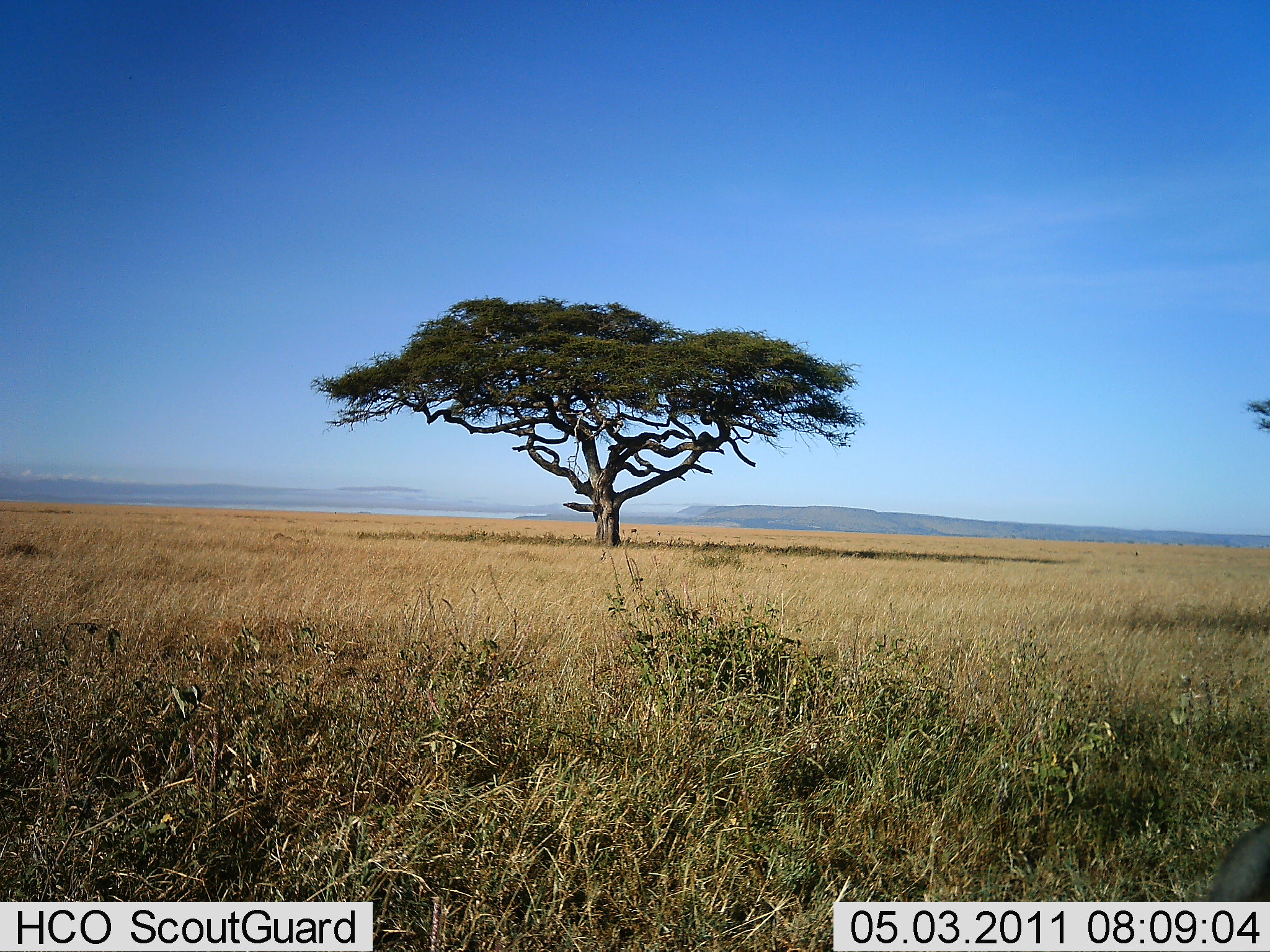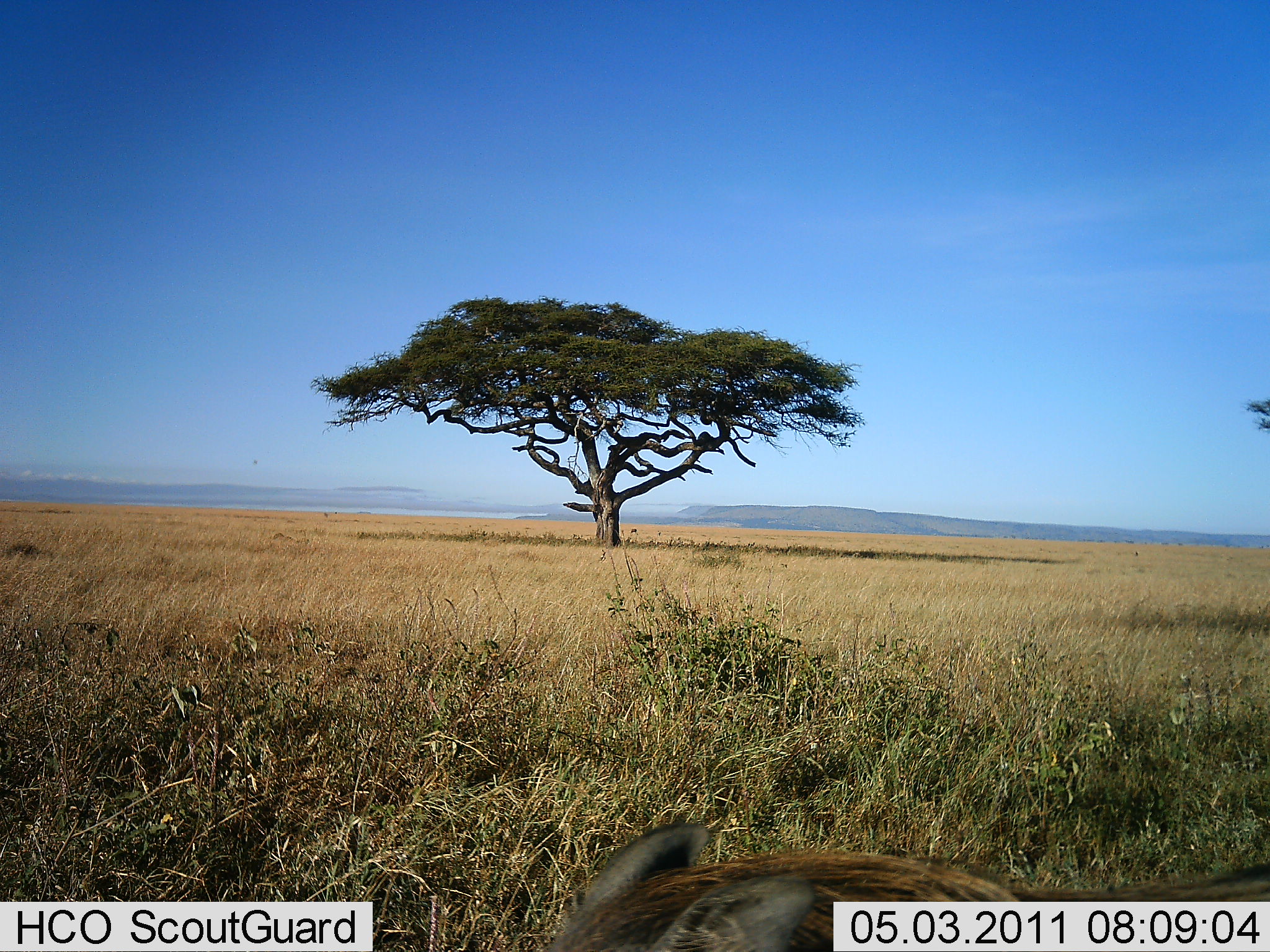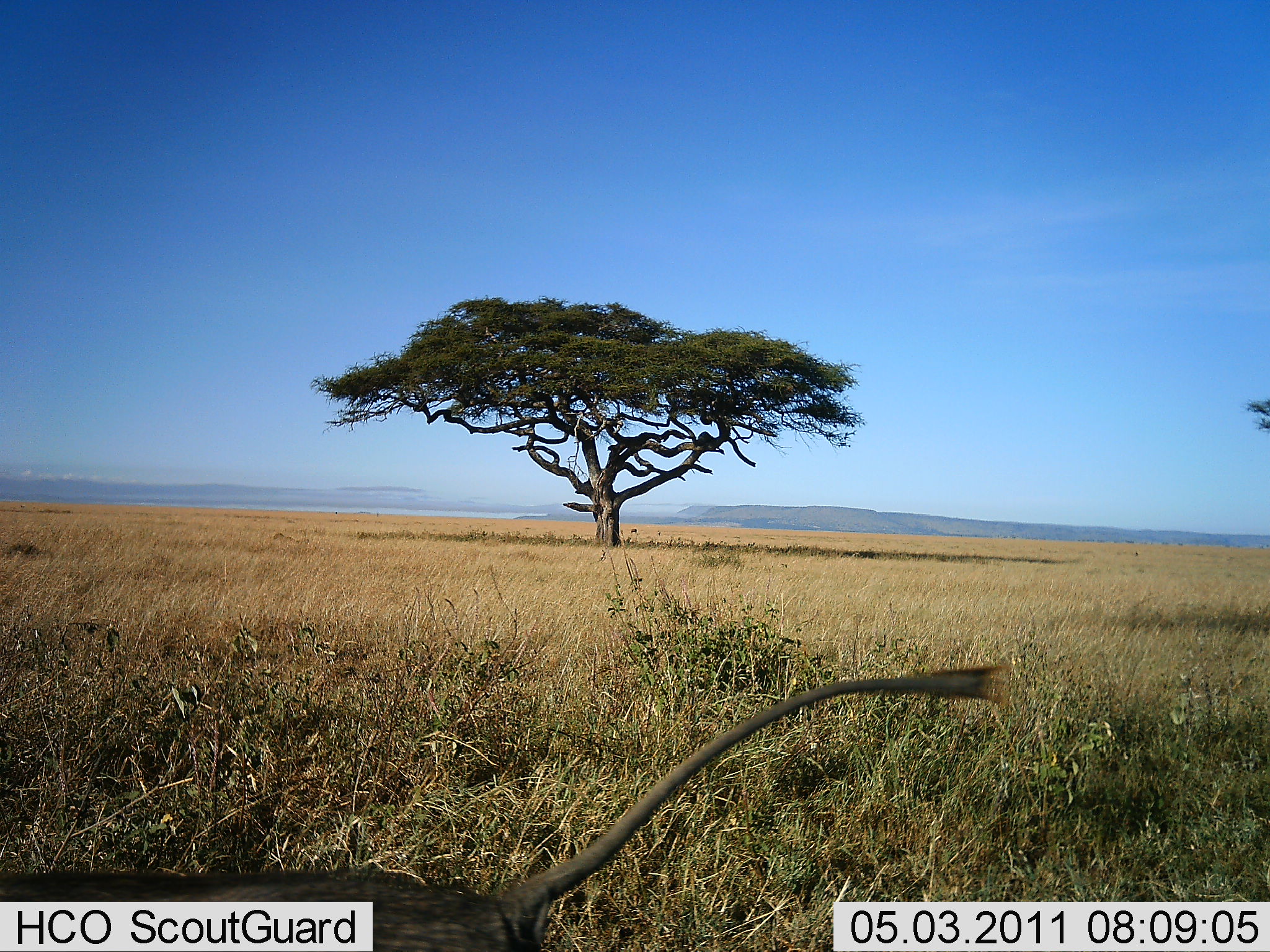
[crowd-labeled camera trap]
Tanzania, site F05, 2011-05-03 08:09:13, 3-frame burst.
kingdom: Animalia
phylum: Chordata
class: Mammalia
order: Artiodactyla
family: Suidae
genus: Phacochoerus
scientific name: Phacochoerus africanus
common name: warthog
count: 1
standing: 0%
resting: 0%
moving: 100%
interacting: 0%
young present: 0%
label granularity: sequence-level